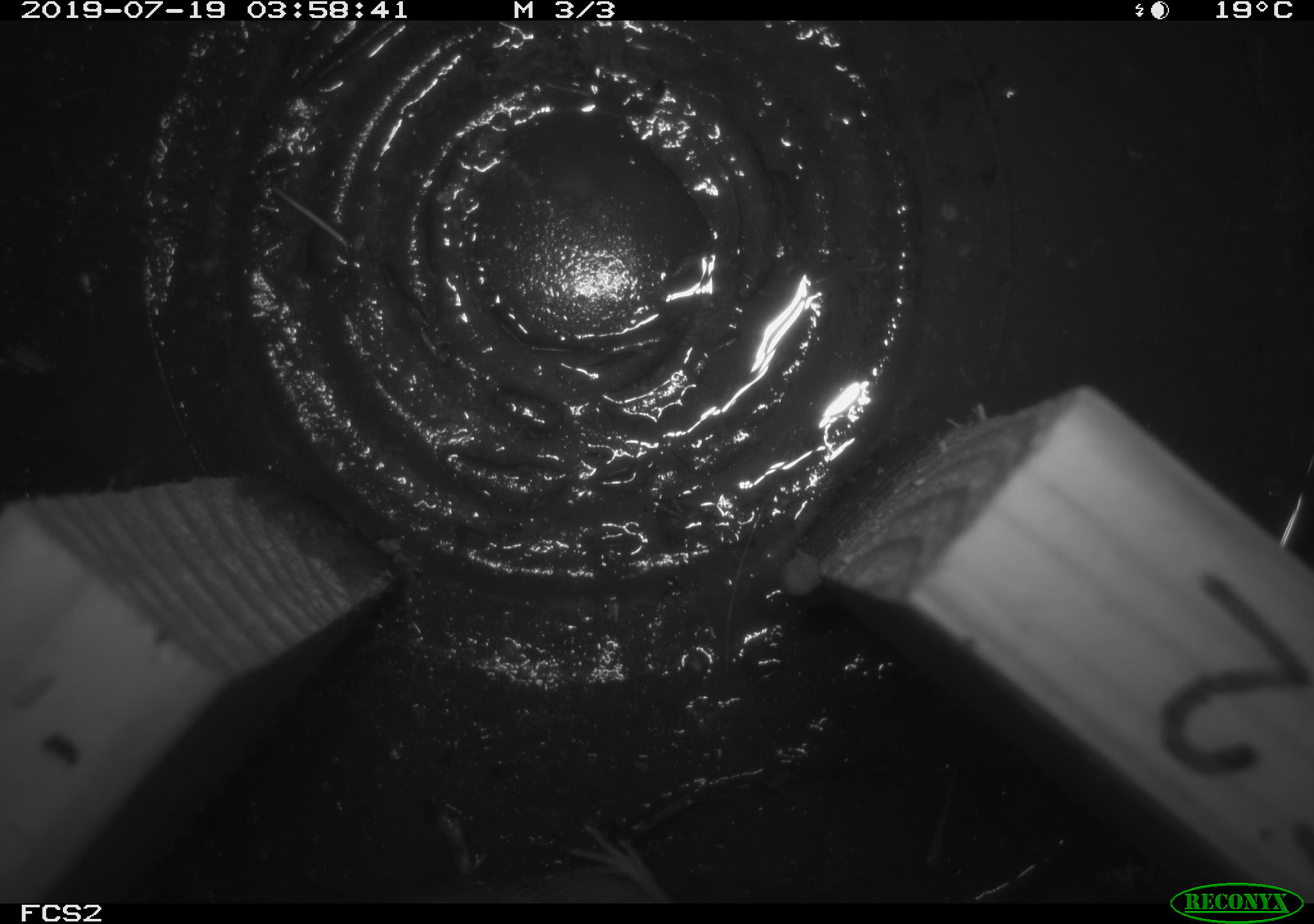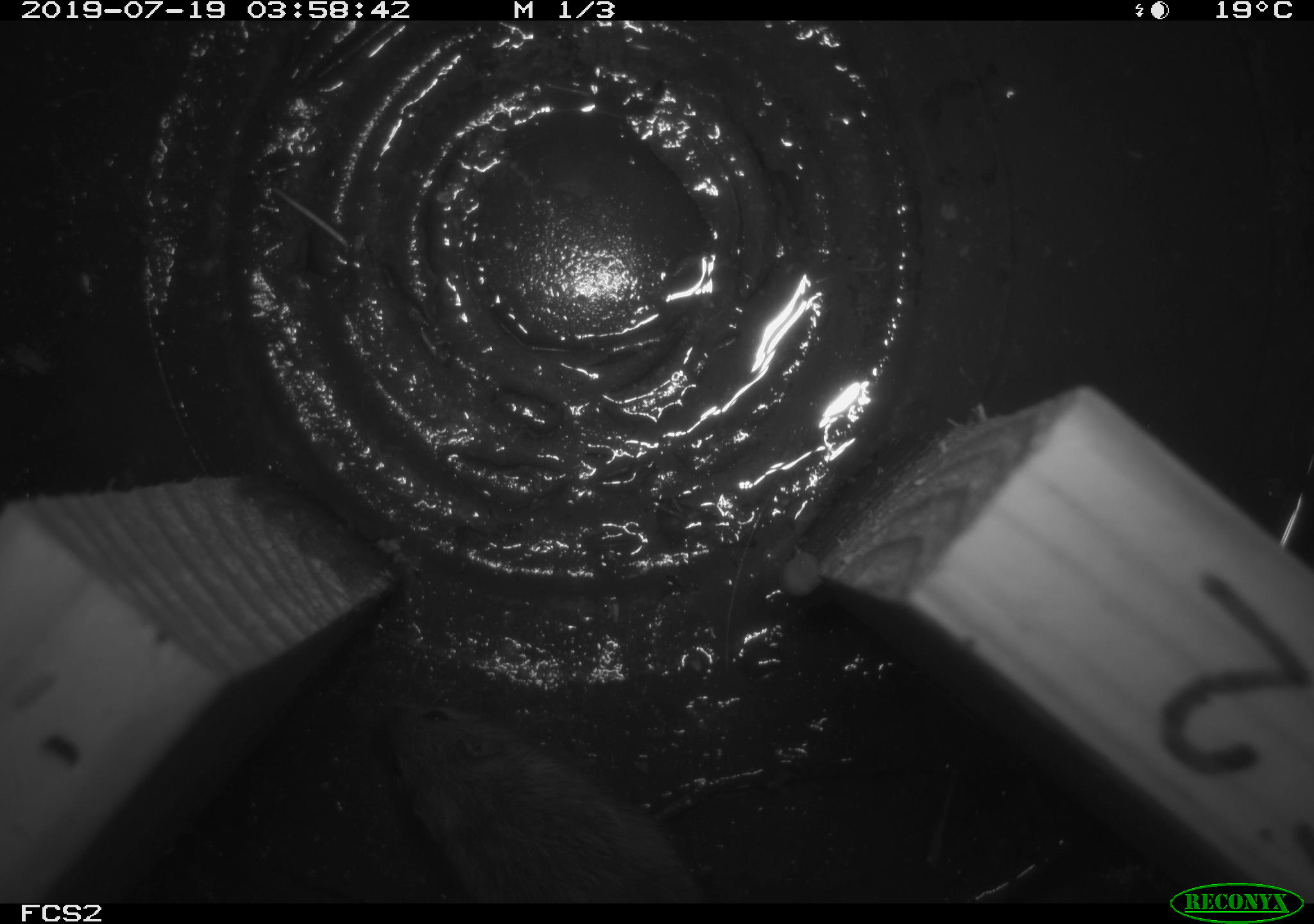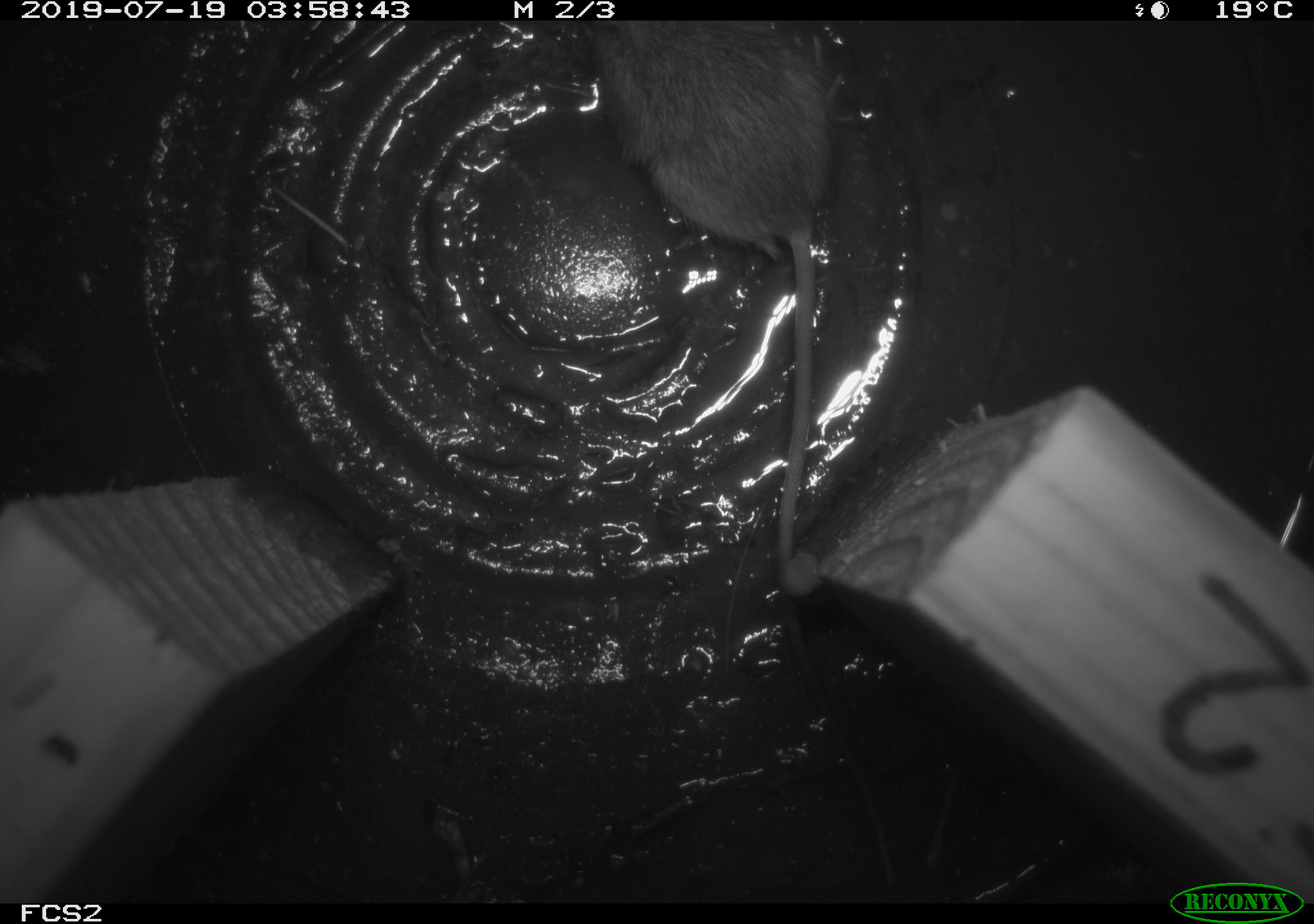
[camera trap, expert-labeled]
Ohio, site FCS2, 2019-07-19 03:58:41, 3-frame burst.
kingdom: Animalia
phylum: Chordata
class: Mammalia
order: Rodentia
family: Zapodidae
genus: Napaeozapus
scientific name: Napaeozapus insignis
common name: woodland jumping mouse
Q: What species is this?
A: Woodland jumping mouse (Napaeozapus insignis).